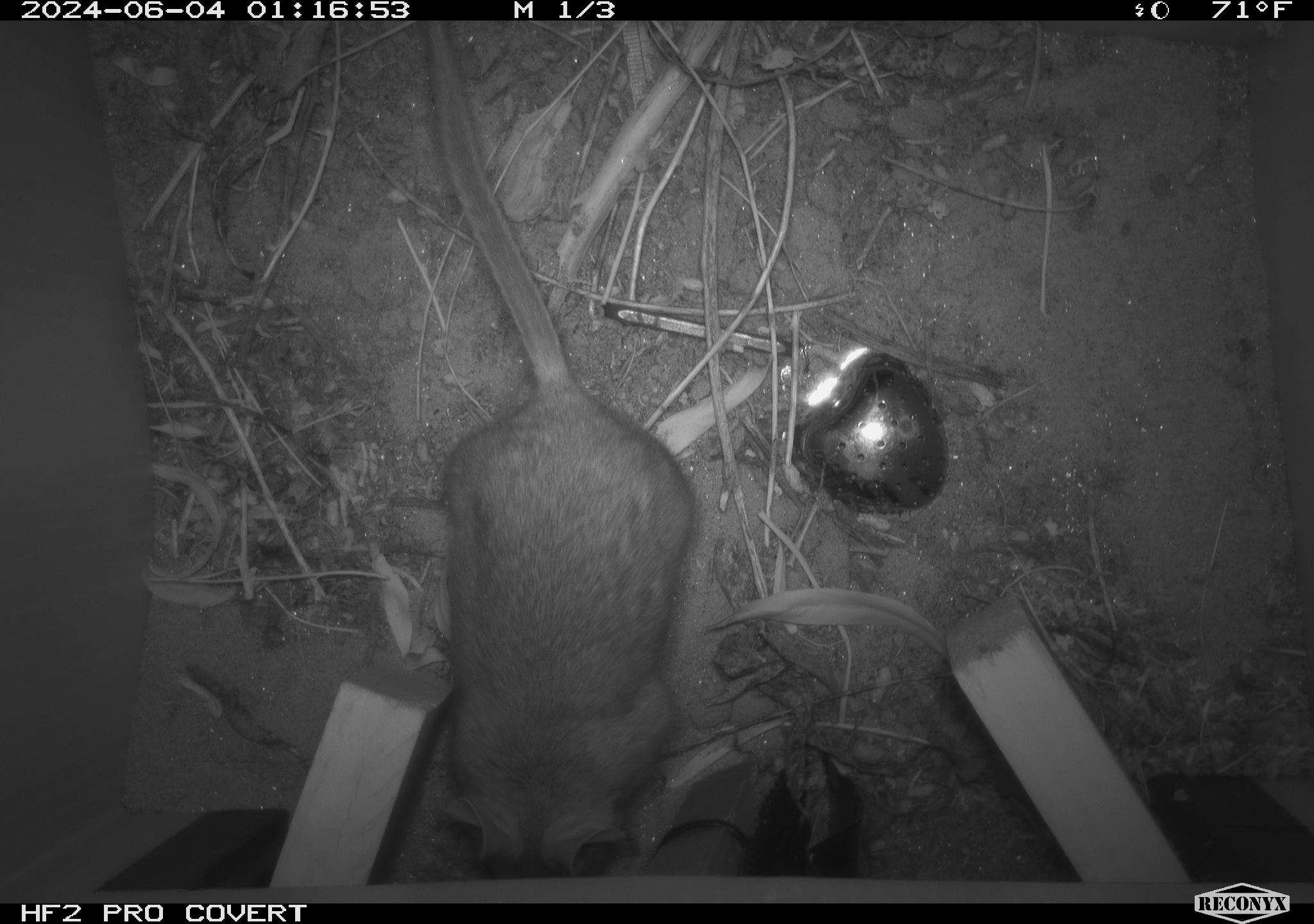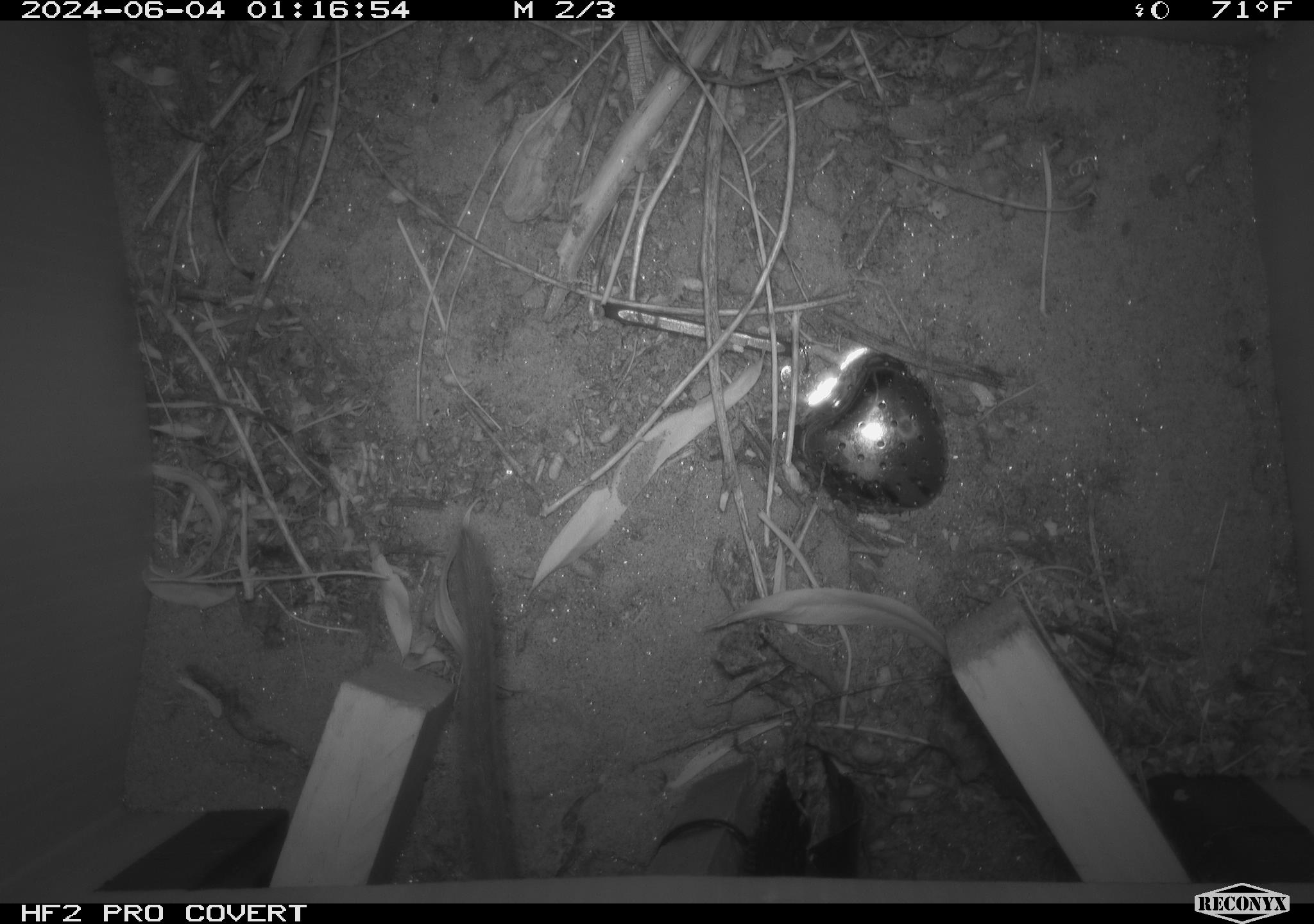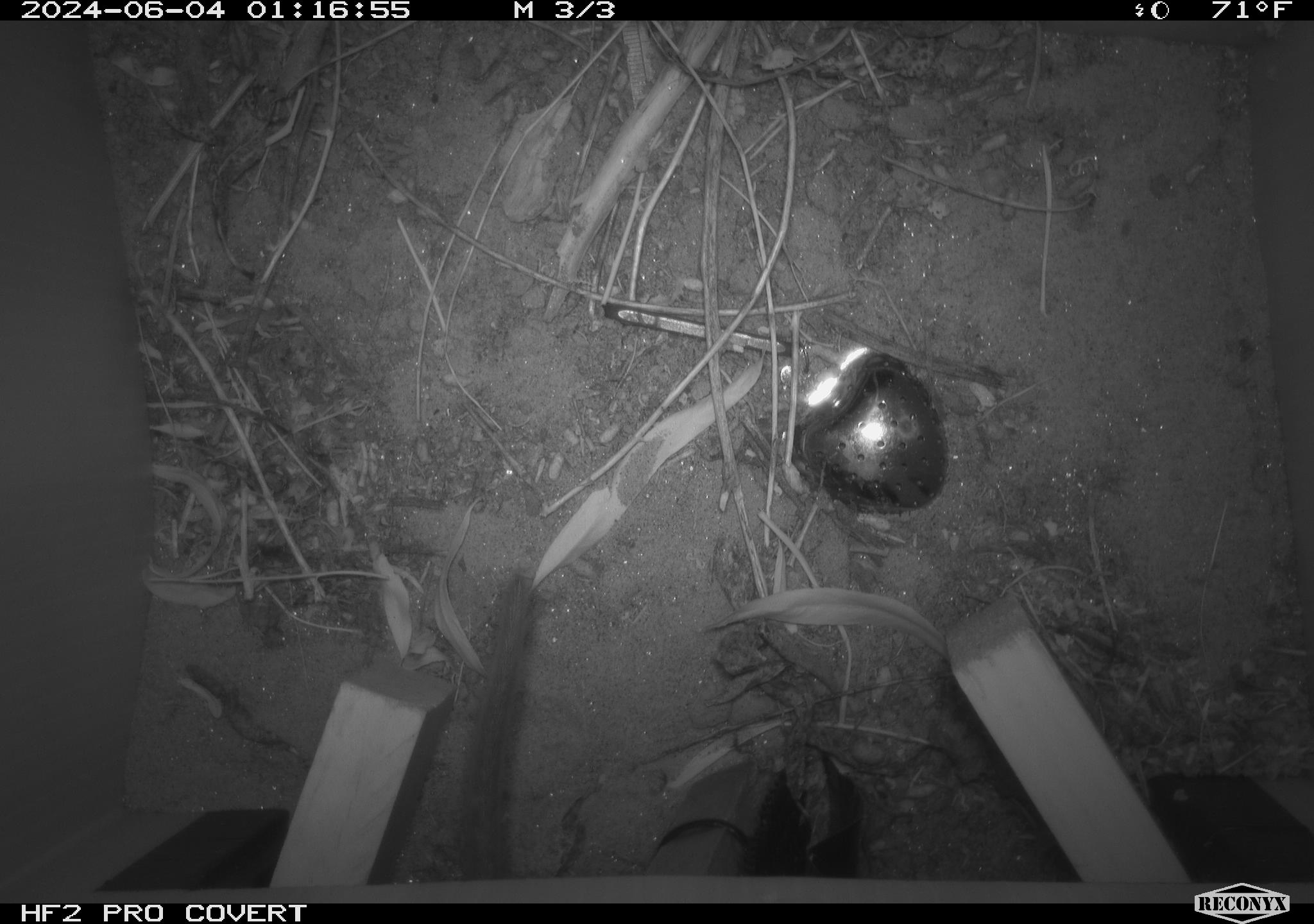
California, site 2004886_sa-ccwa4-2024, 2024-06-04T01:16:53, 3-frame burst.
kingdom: Animalia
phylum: Chordata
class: Mammalia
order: Rodentia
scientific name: Rodentia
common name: woodrat or rat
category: woodrat or rat species